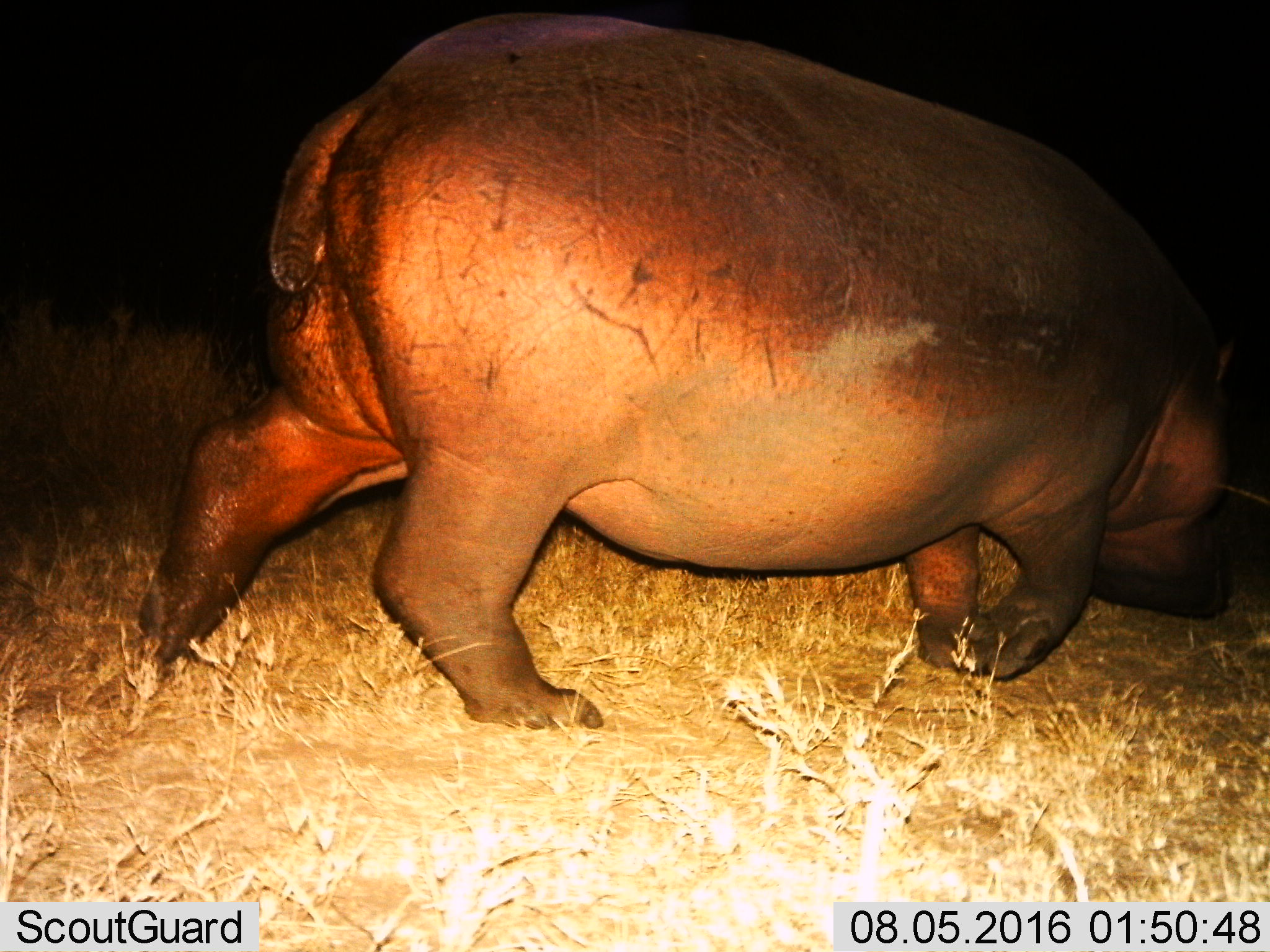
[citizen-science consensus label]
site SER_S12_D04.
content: unidentified animal